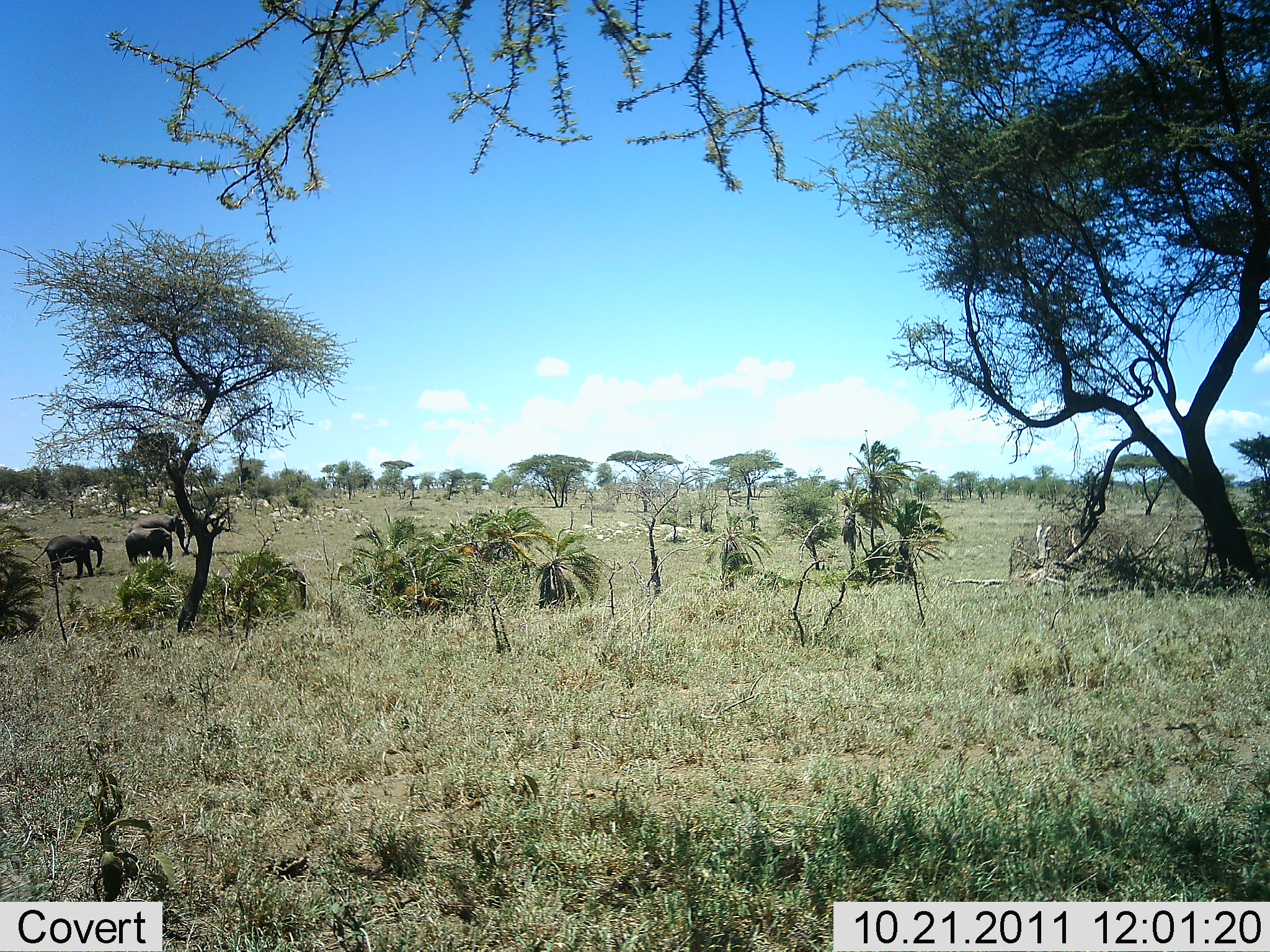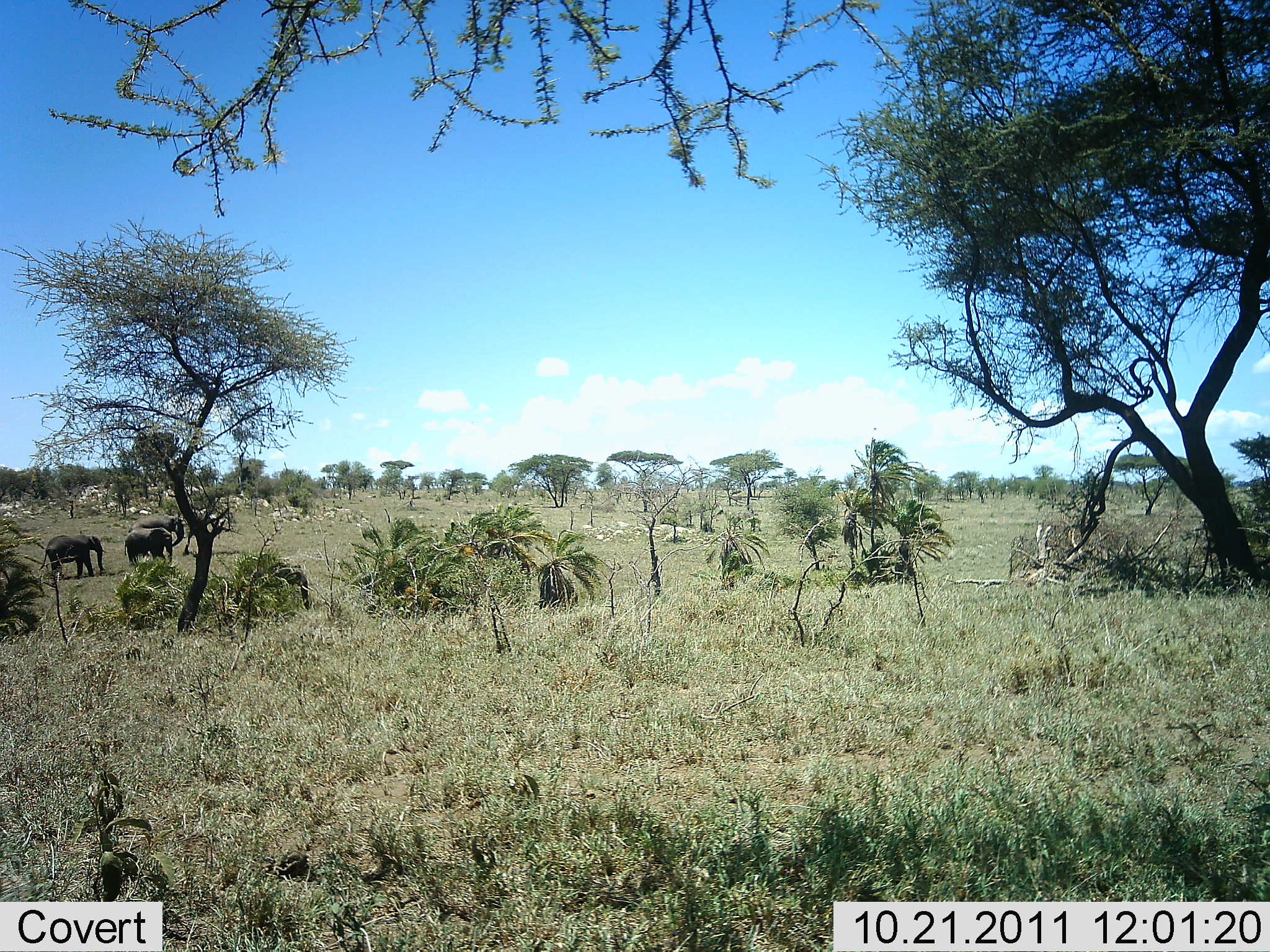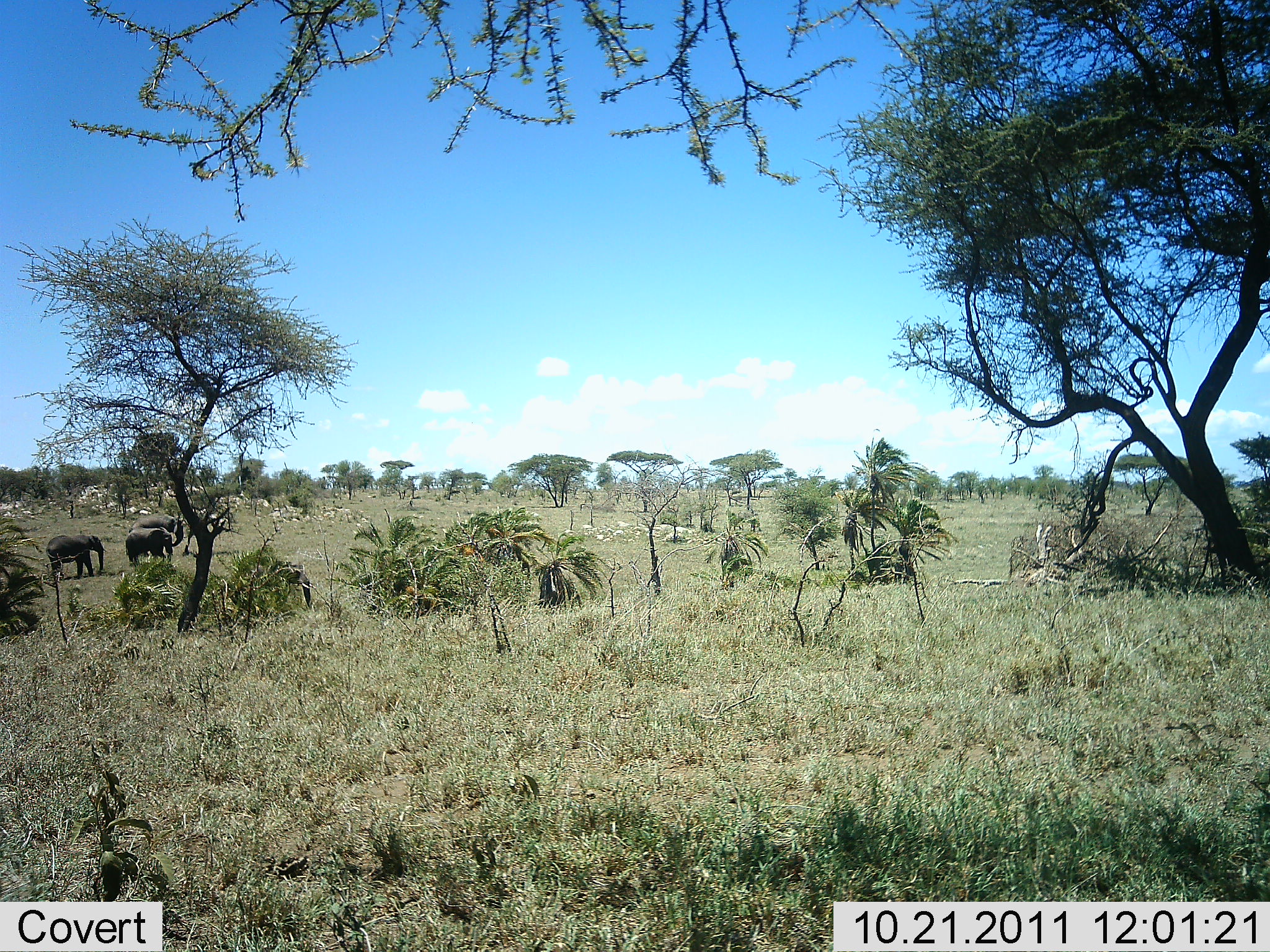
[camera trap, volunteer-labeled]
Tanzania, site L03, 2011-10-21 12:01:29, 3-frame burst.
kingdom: Animalia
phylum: Chordata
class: Mammalia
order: Proboscidea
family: Elephantidae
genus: Loxodonta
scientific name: Loxodonta africana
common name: african bush elephant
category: elephant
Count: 3.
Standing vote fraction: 71%.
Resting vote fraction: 0%.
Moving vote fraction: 21%.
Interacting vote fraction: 0%.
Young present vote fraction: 14%.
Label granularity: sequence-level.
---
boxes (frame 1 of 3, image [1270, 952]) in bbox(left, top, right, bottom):
animal: bbox(30, 534, 109, 581); bbox(125, 513, 191, 555); bbox(123, 527, 173, 568)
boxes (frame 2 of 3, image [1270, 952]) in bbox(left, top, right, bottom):
animal: bbox(38, 533, 107, 581); bbox(122, 514, 185, 557); bbox(123, 526, 174, 570)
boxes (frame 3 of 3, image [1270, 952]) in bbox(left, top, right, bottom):
animal: bbox(125, 513, 185, 568); bbox(45, 533, 107, 581); bbox(124, 526, 174, 570)